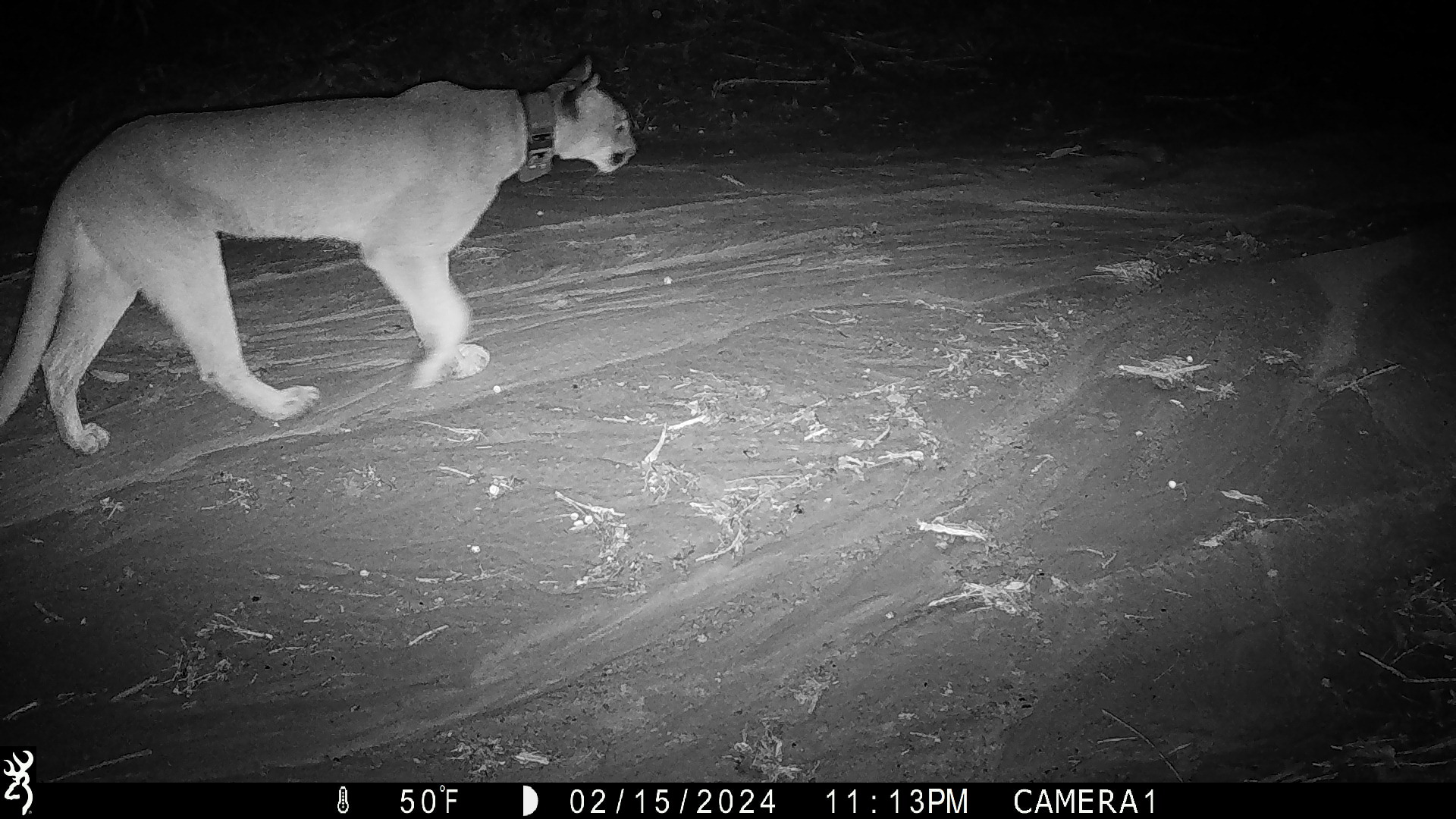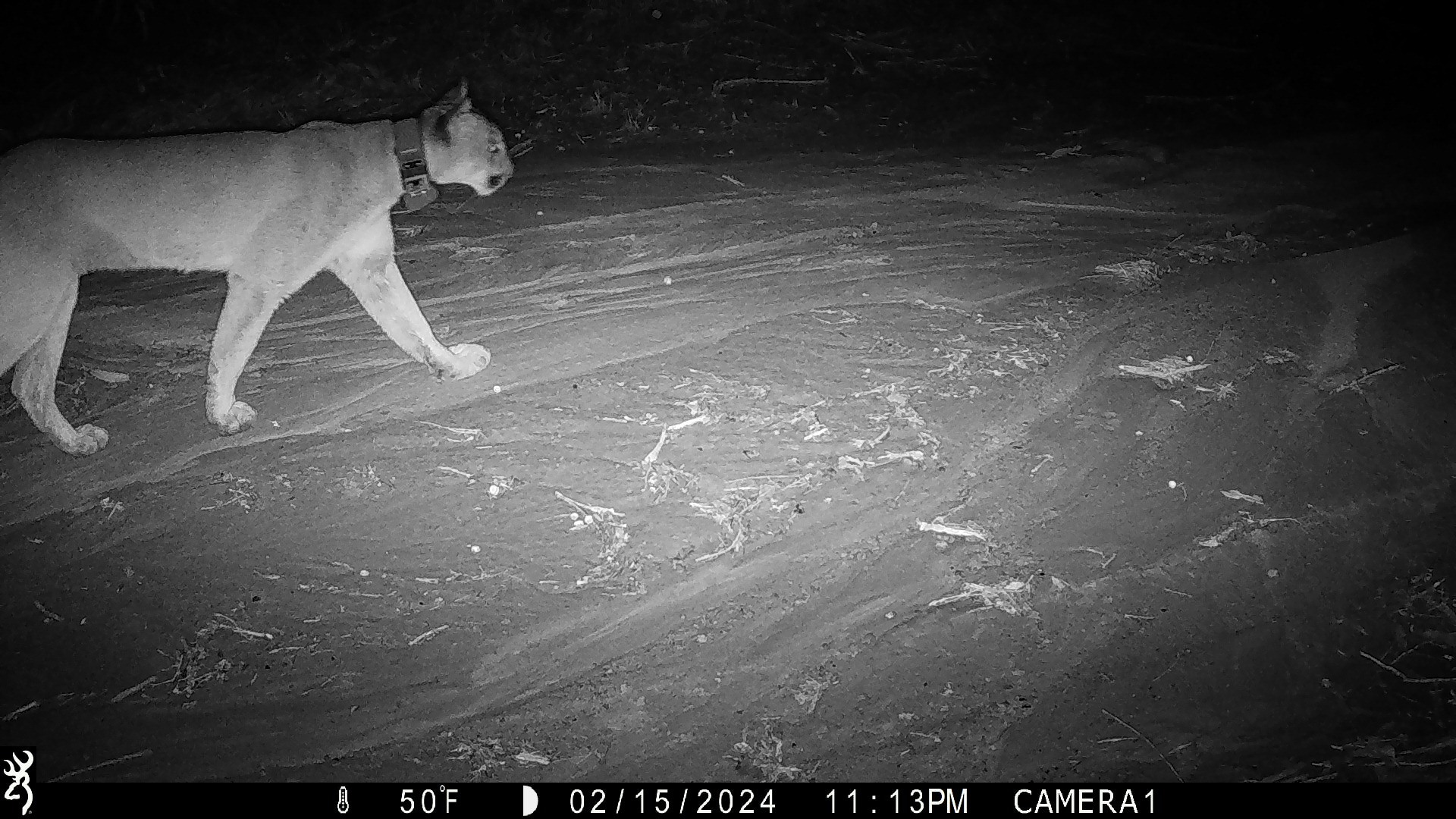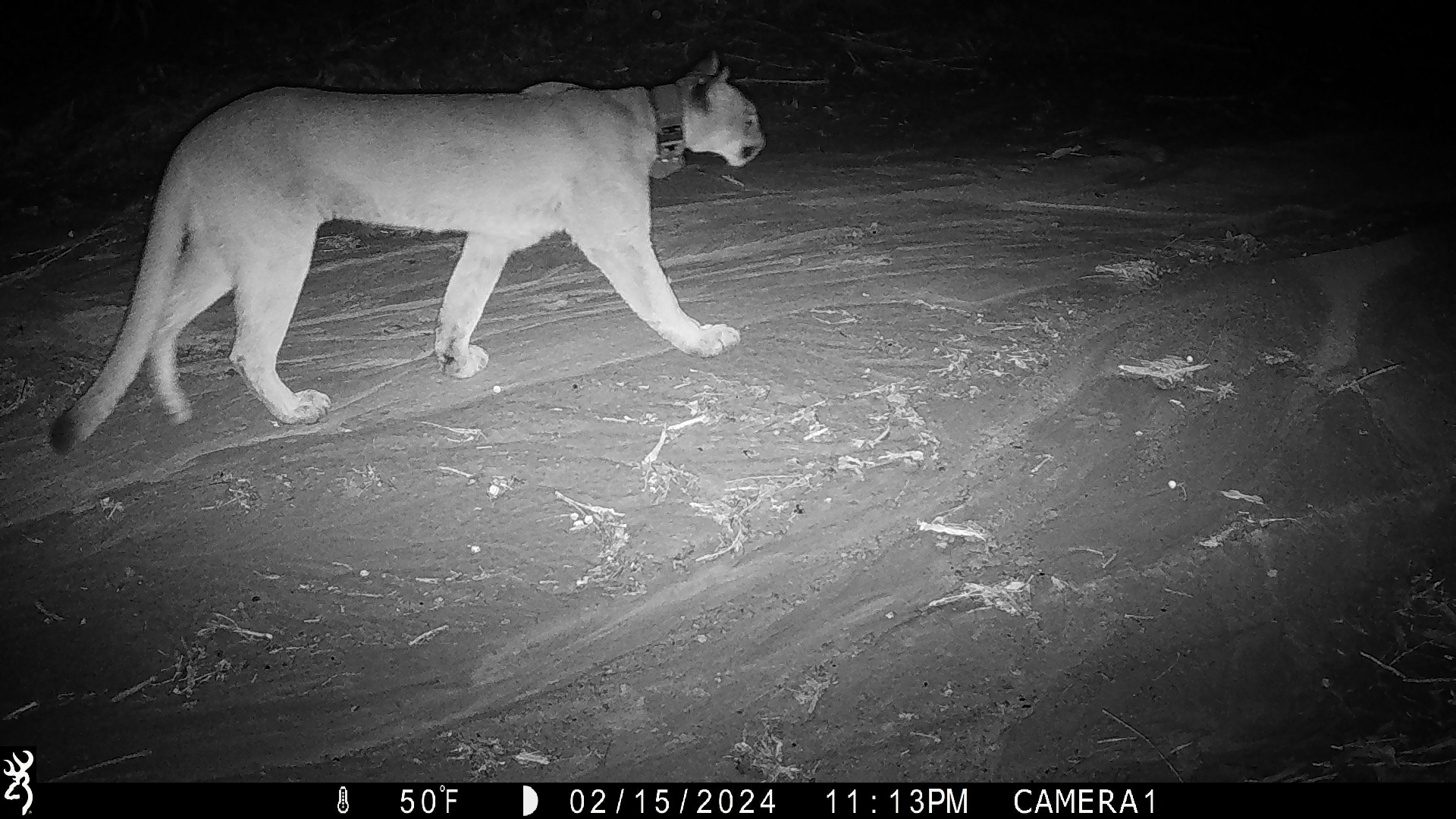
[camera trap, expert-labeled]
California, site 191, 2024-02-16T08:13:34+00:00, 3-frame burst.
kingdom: Animalia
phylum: Chordata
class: Mammalia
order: Carnivora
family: Felidae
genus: Puma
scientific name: Puma concolor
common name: puma